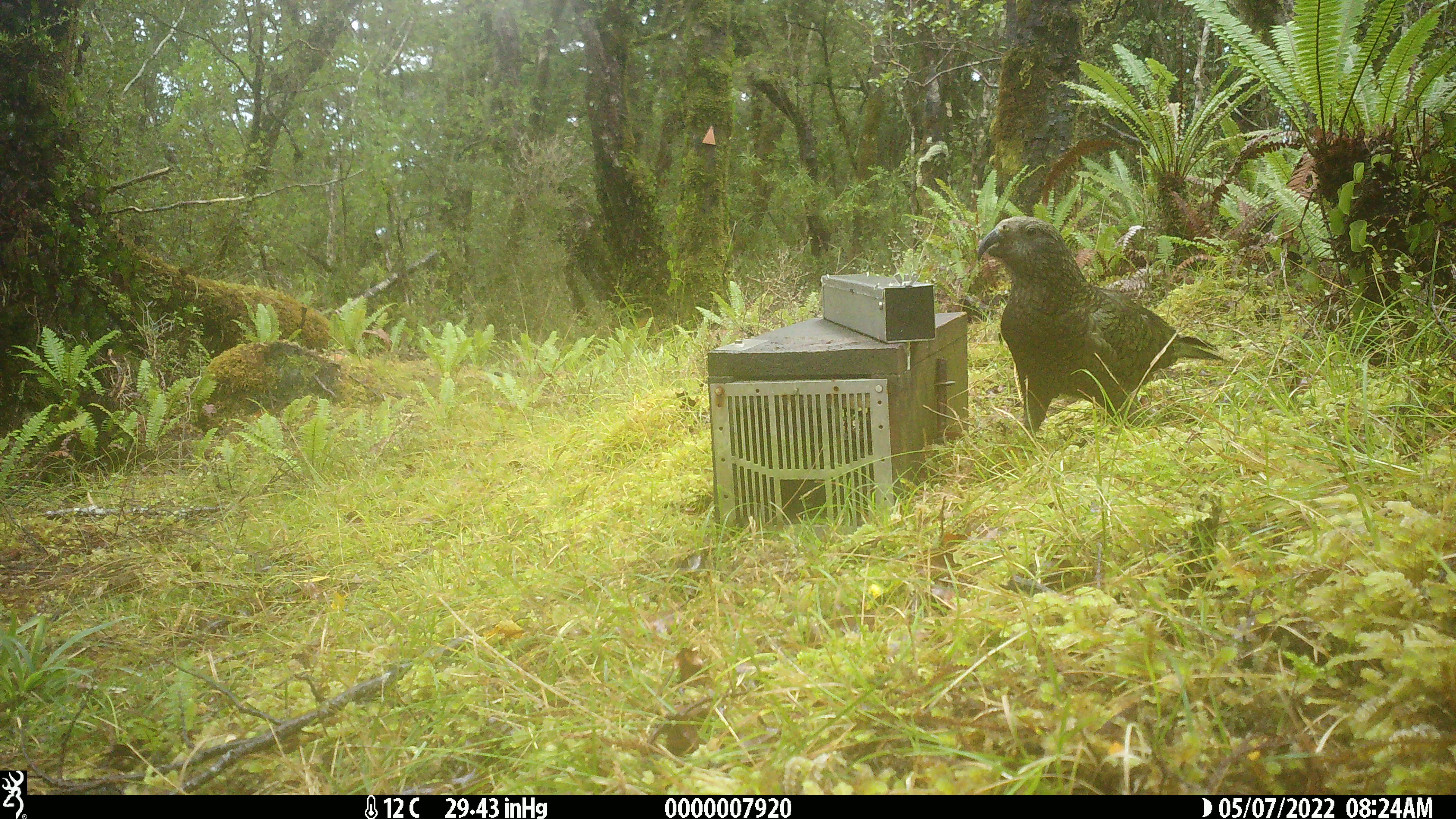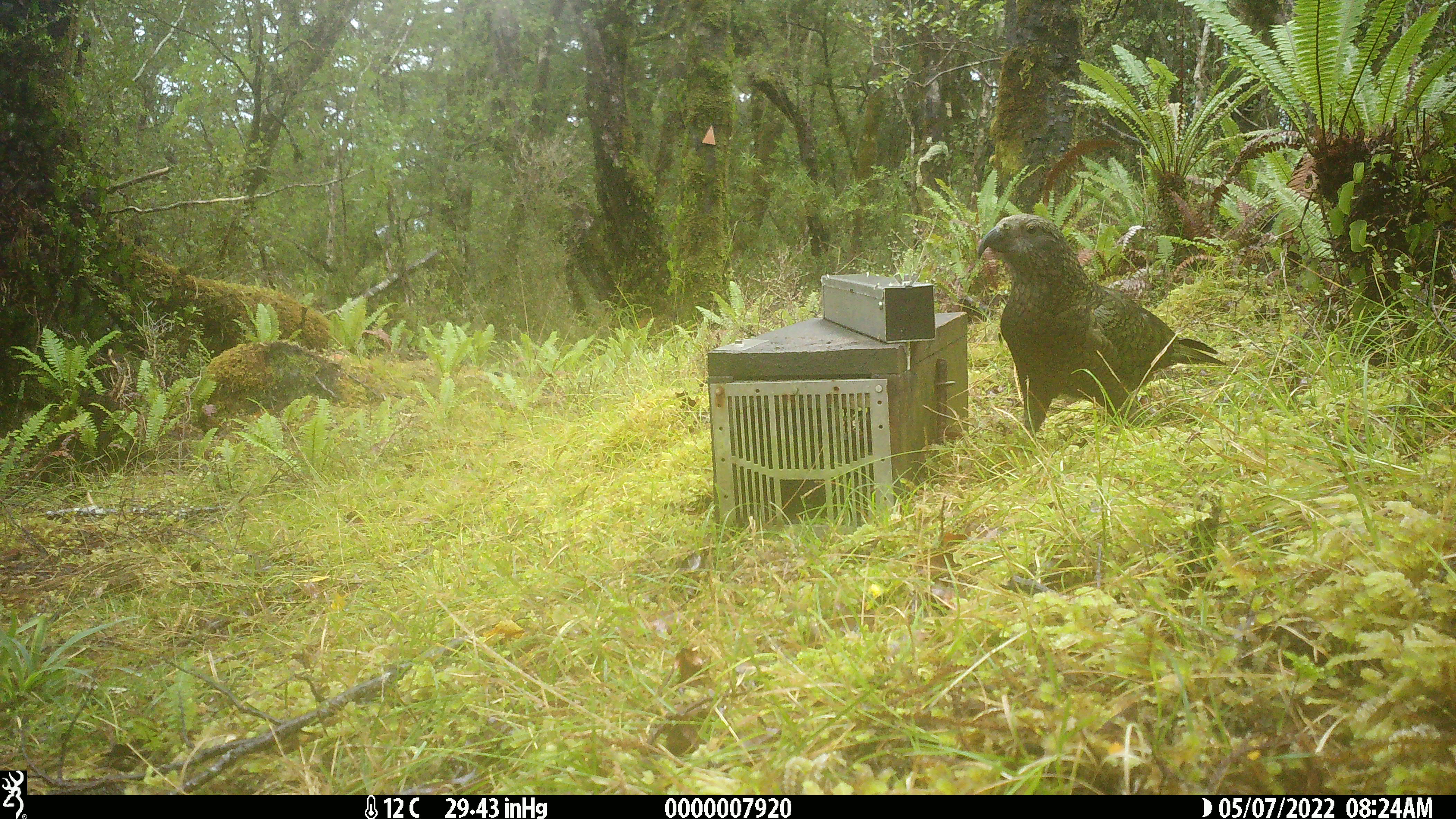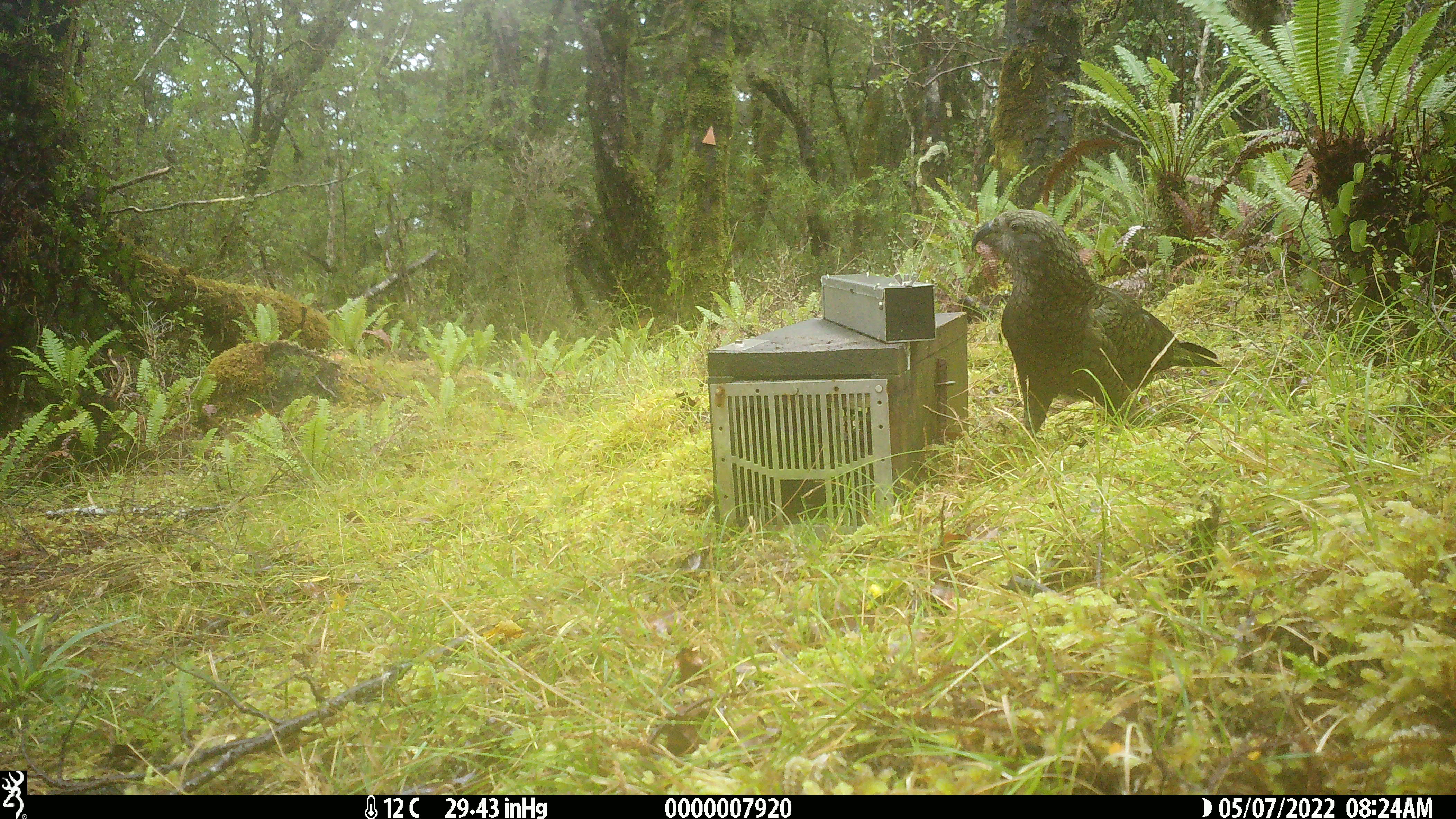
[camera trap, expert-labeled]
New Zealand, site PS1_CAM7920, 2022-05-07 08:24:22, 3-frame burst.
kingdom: Animalia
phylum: Chordata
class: Aves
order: Psittaciformes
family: Strigopidae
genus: Nestor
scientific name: Nestor notabilis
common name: kea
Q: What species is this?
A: Kea (Nestor notabilis).